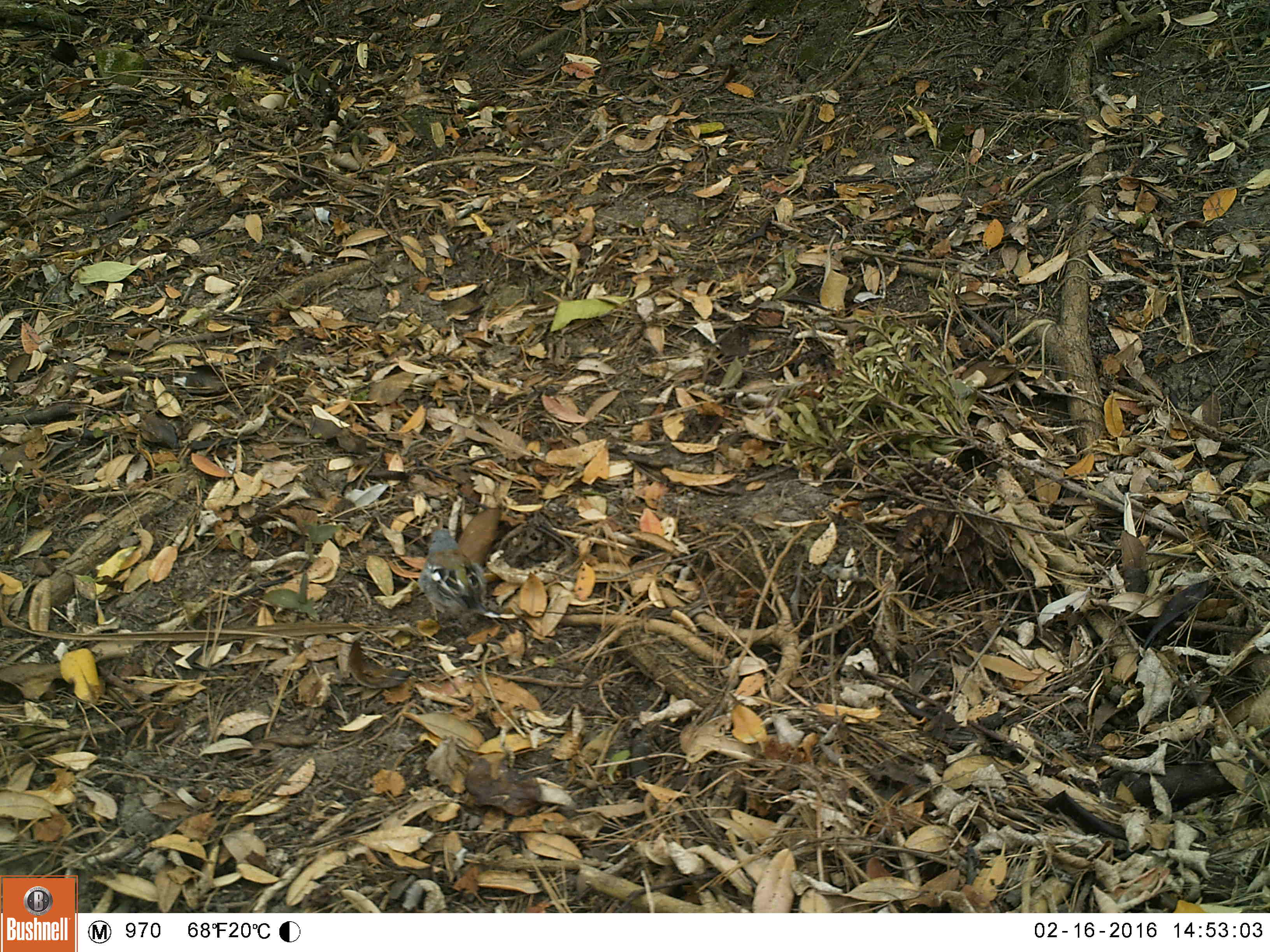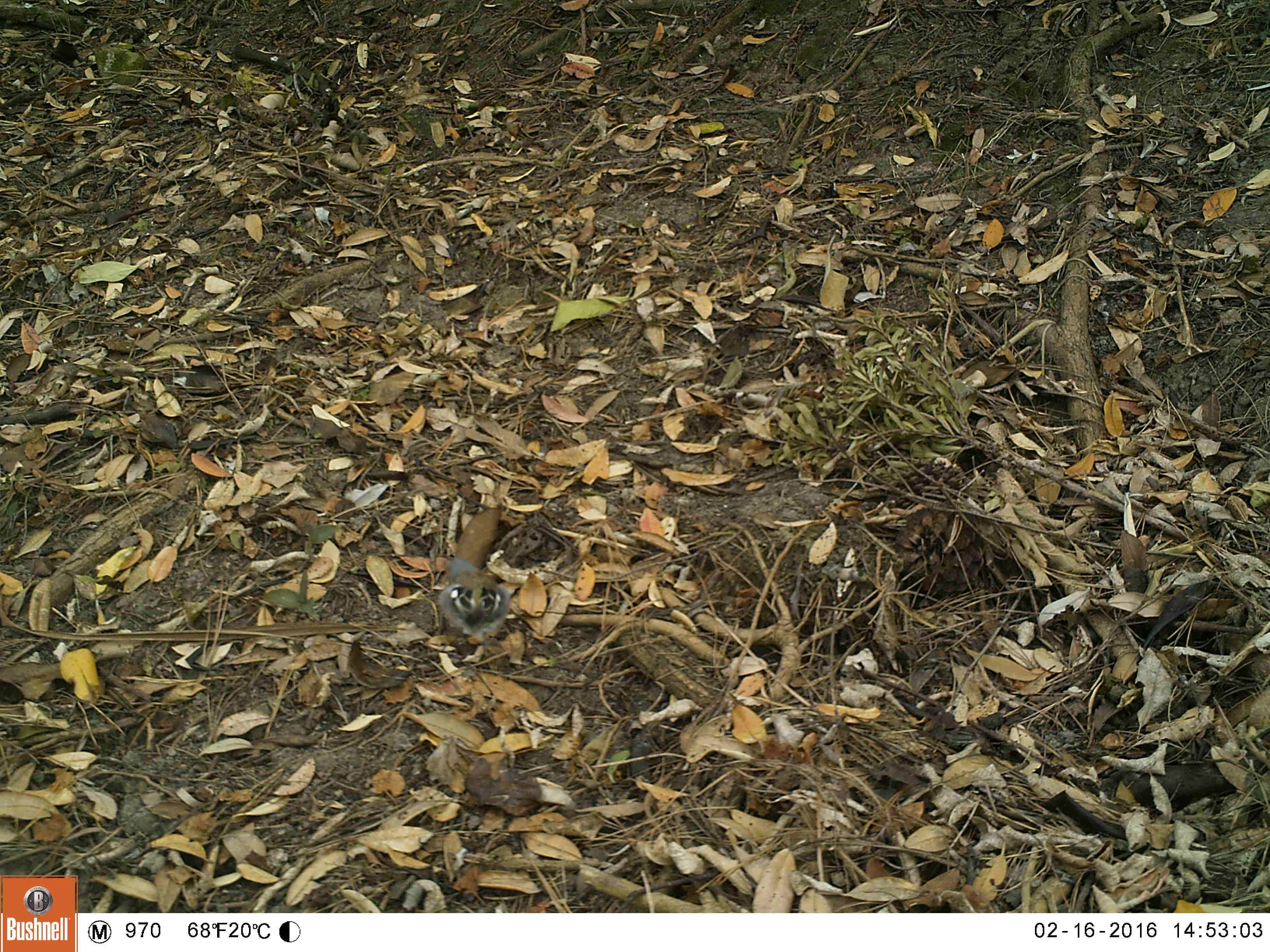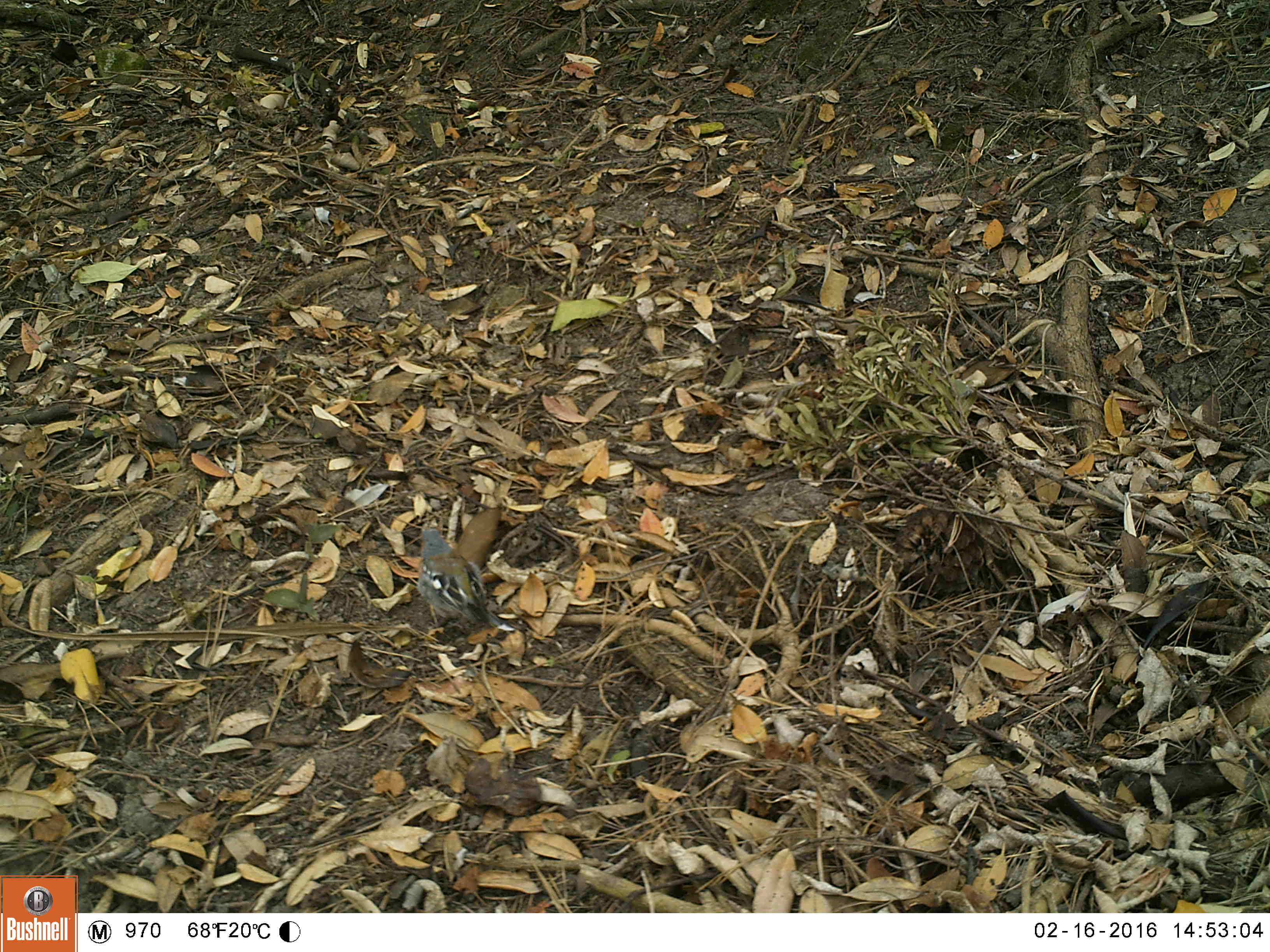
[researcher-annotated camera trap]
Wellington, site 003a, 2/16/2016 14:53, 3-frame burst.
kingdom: Animalia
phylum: Chordata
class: Aves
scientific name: Aves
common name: bird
Bird (Aves).